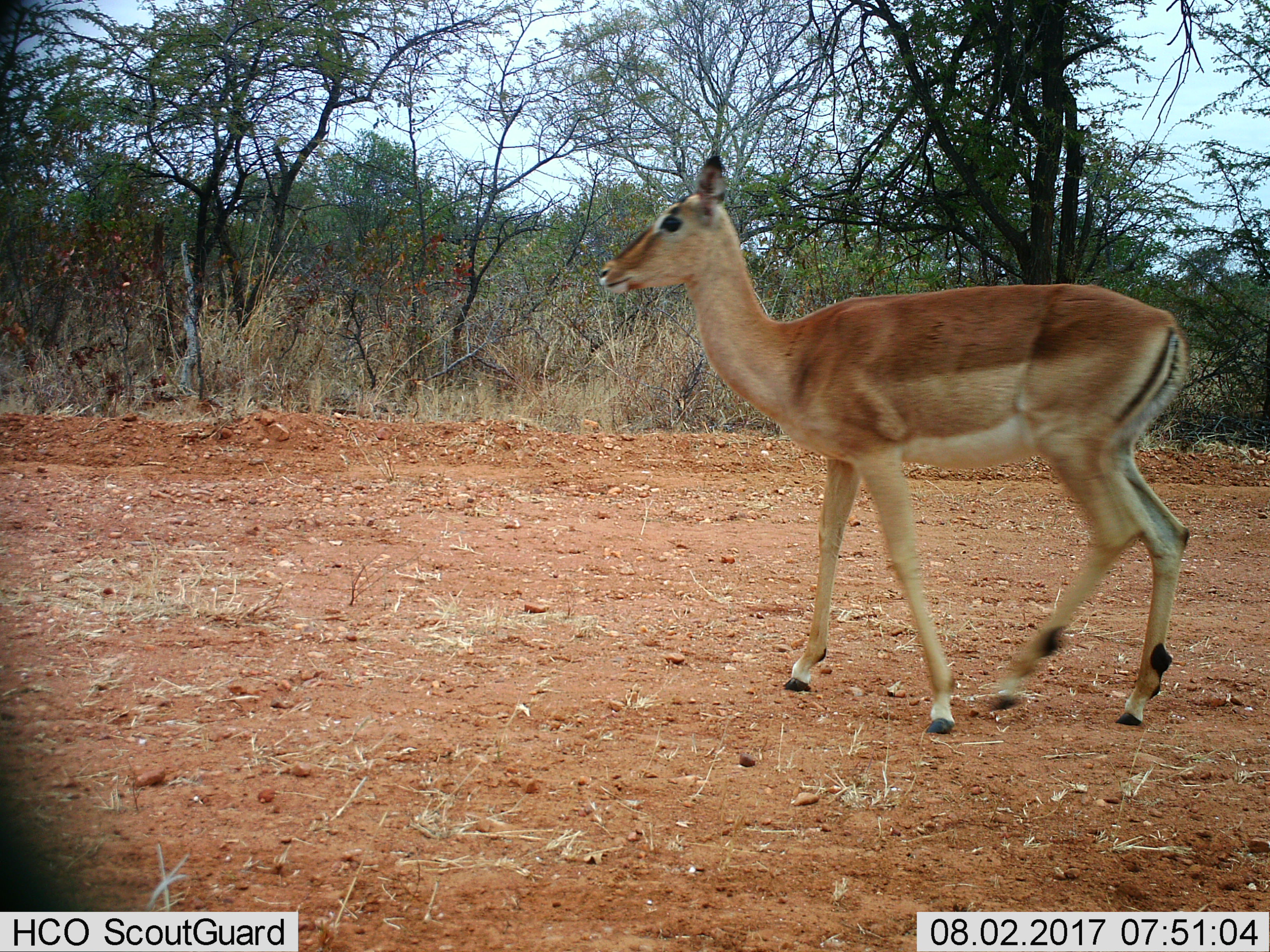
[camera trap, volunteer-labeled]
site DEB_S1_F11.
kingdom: Animalia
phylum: Chordata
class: Mammalia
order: Artiodactyla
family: Bovidae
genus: Aepyceros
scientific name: Aepyceros melampus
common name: impala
Impala (Aepyceros melampus), count 1. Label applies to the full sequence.